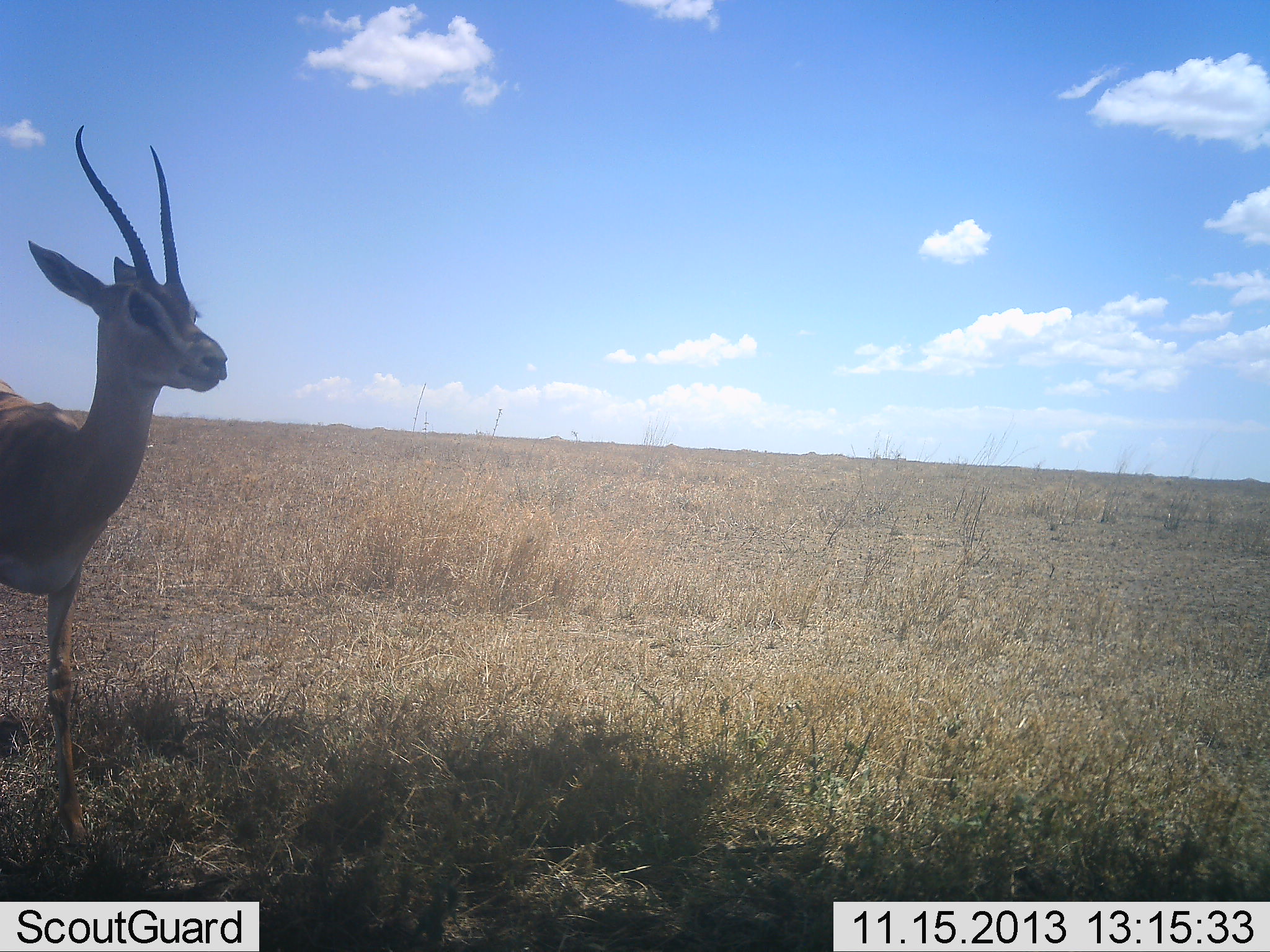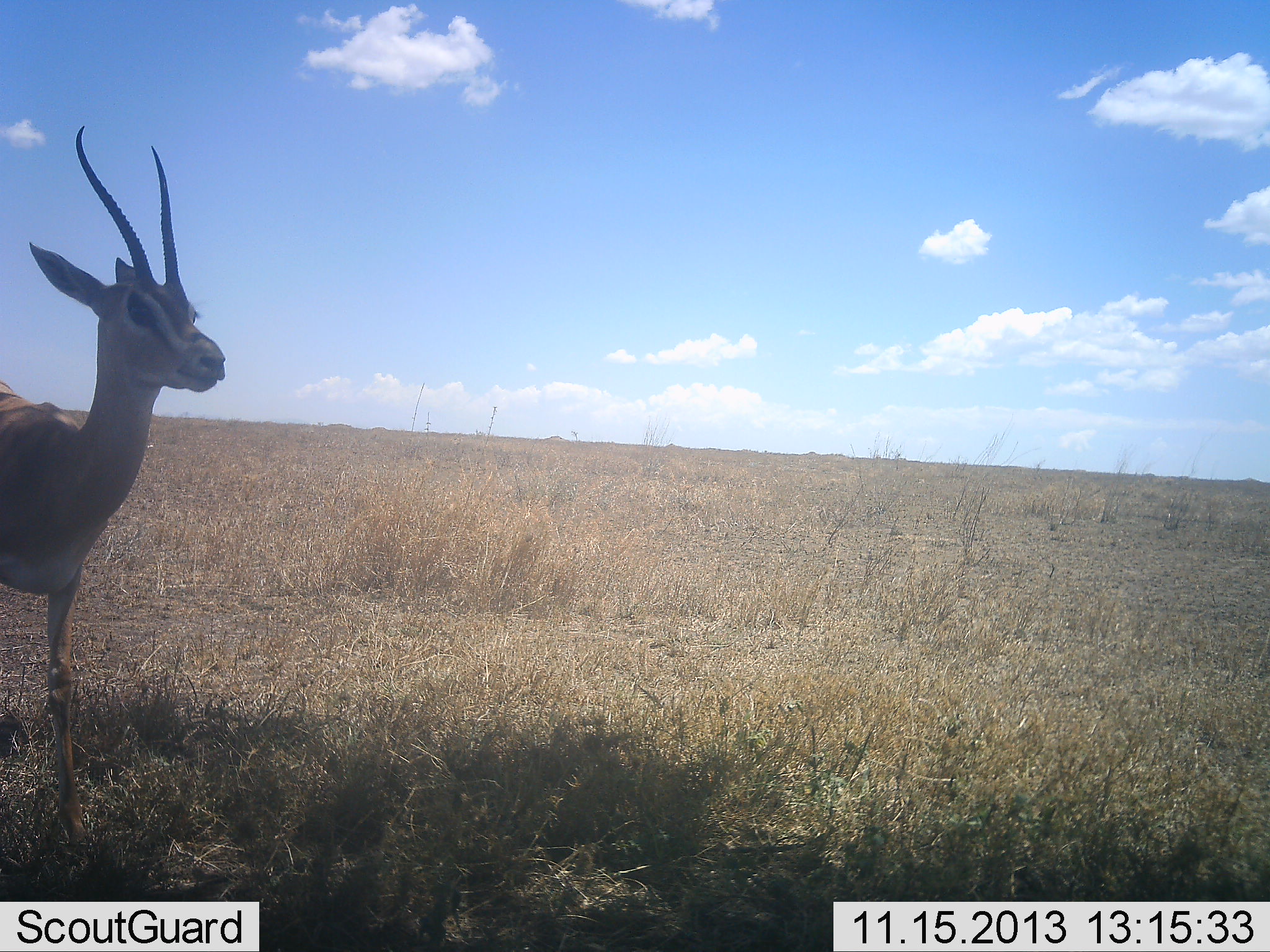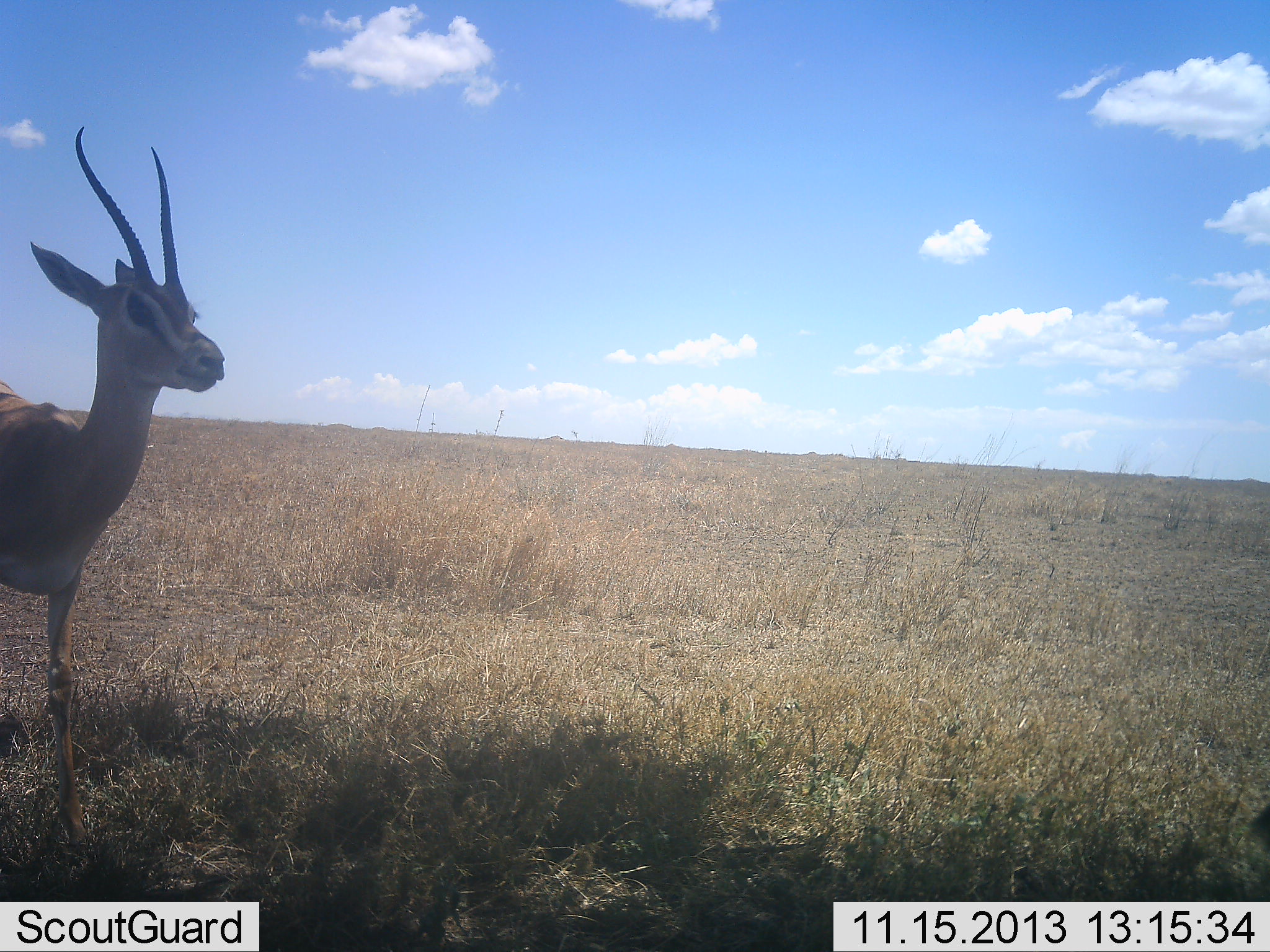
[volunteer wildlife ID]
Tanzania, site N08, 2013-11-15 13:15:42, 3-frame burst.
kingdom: Animalia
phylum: Chordata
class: Mammalia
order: Artiodactyla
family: Bovidae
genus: Nanger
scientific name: Nanger granti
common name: grant's gazelle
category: gazellegrants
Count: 1.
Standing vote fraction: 90%.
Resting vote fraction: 10%.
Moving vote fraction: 0%.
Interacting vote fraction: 0%.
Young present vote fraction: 0%.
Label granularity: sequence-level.